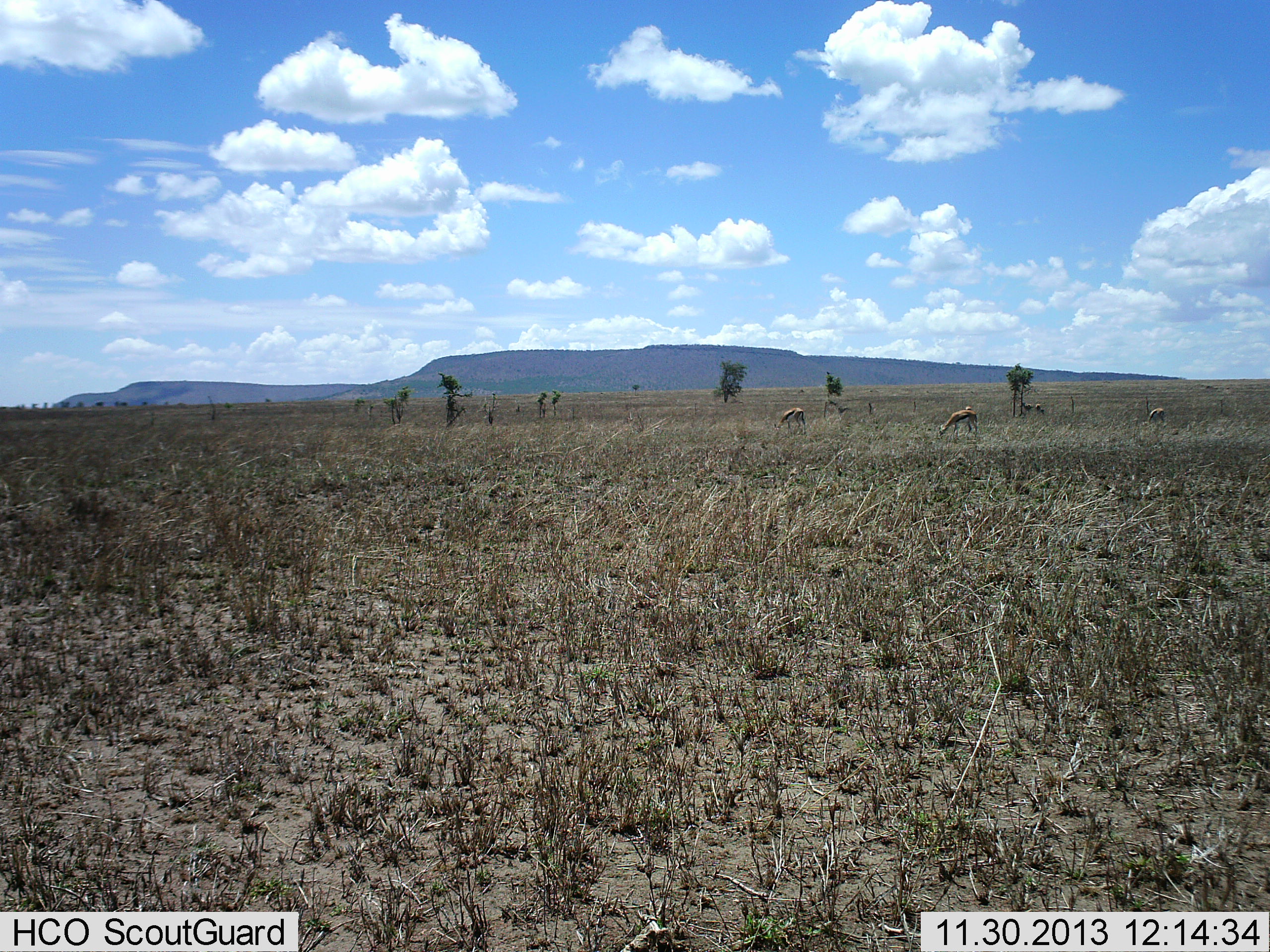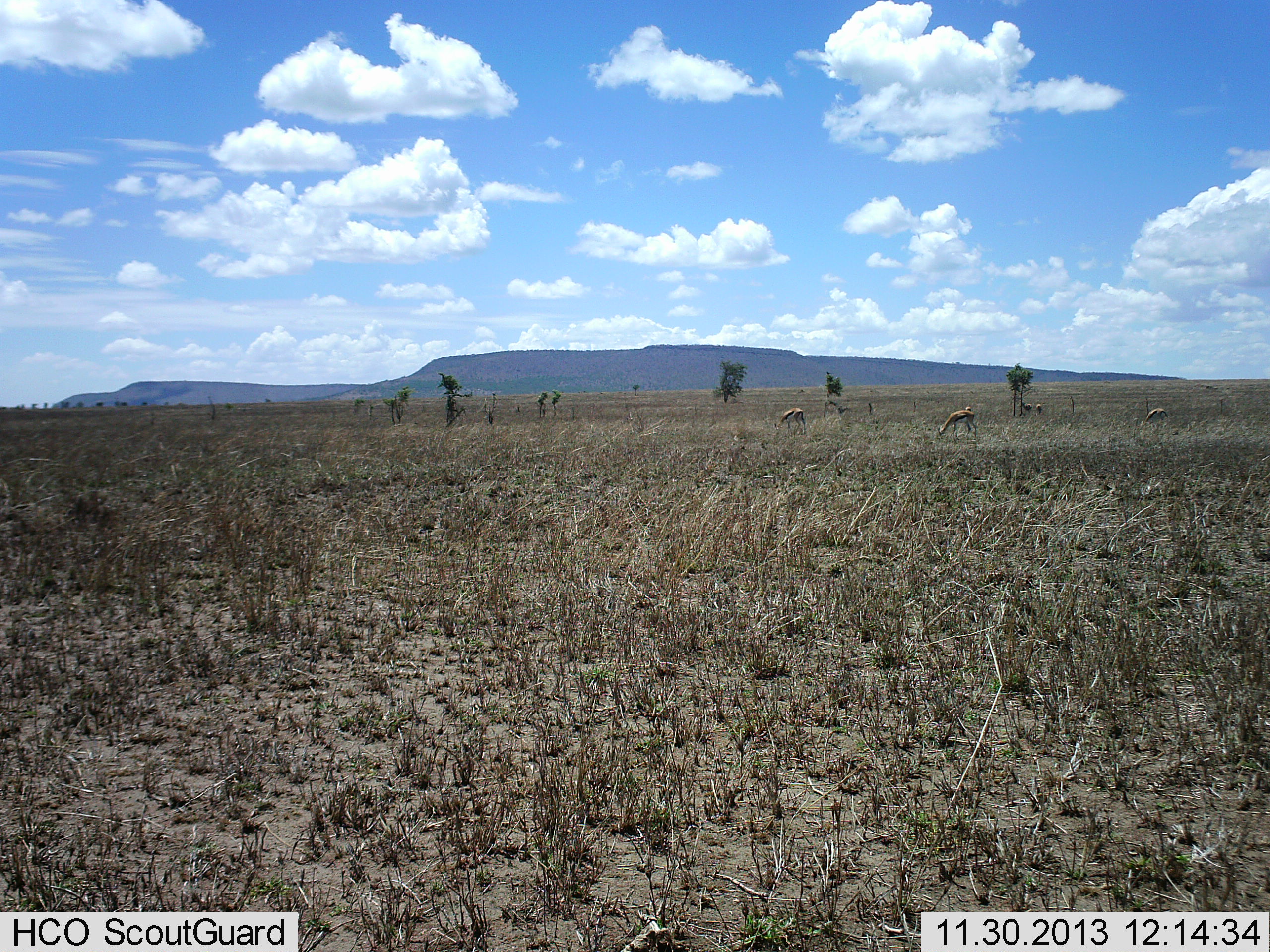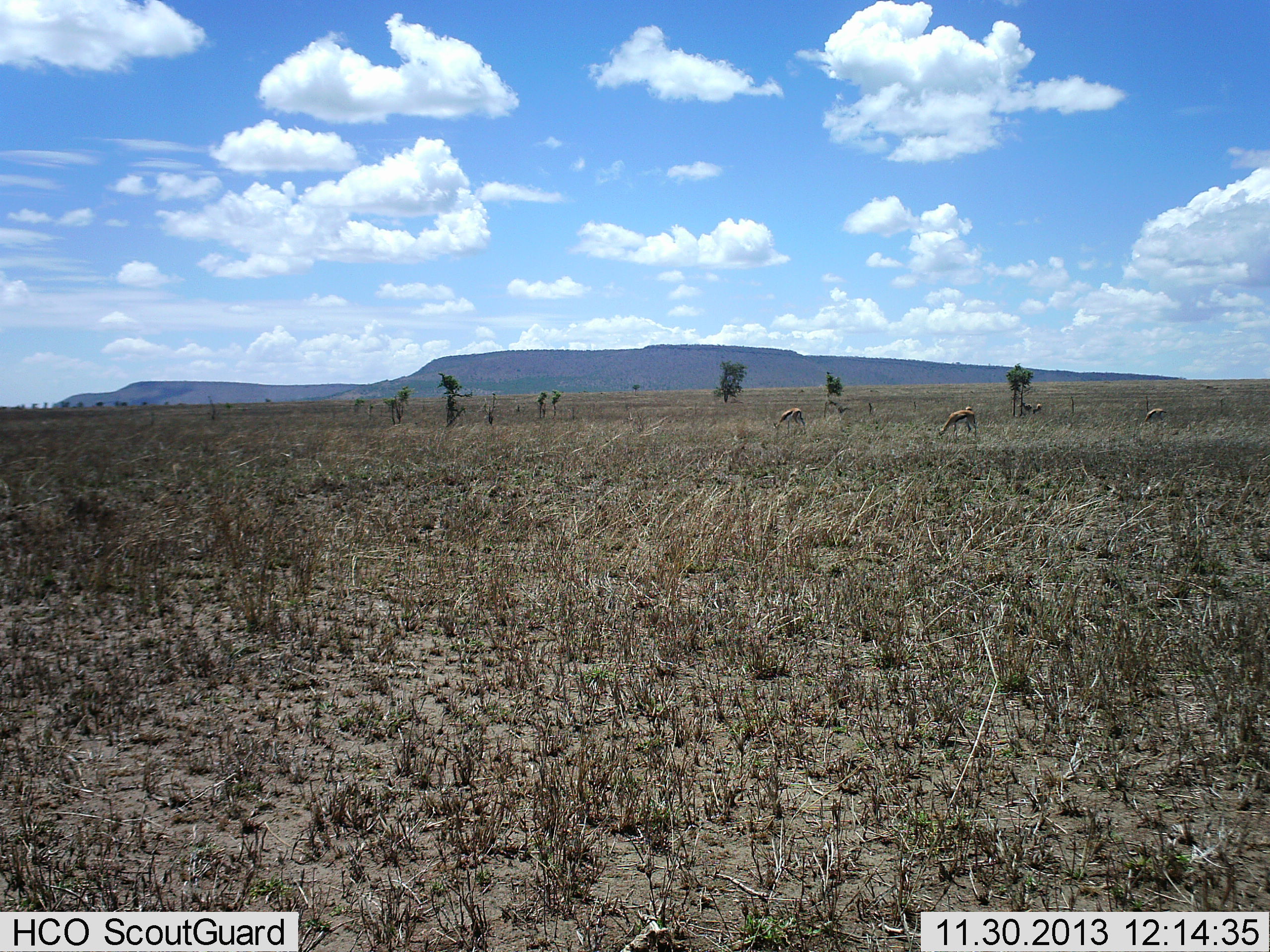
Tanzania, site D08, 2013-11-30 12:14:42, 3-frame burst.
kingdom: Animalia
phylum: Chordata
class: Mammalia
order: Artiodactyla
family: Bovidae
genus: Eudorcas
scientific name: Eudorcas thomsonii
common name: thomson's gazelle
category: gazellethomsons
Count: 3.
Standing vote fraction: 20%.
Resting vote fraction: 0%.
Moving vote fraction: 0%.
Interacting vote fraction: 0%.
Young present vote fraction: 0%.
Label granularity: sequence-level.